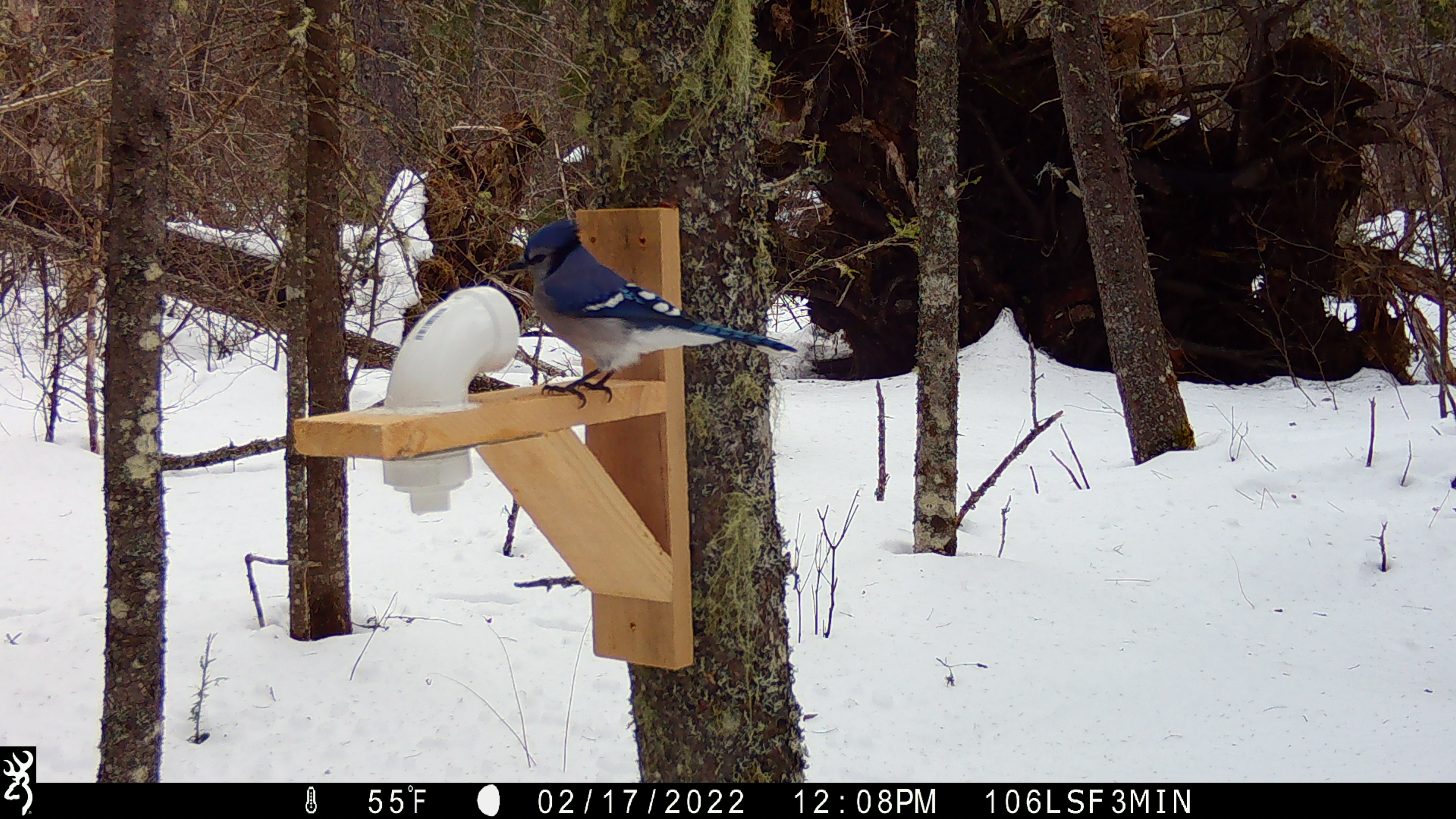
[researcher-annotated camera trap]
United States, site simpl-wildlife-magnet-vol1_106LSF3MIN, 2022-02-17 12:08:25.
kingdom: Animalia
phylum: Chordata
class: Aves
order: Passeriformes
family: Corvidae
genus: Cyanocitta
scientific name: Cyanocitta cristata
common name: blue jay